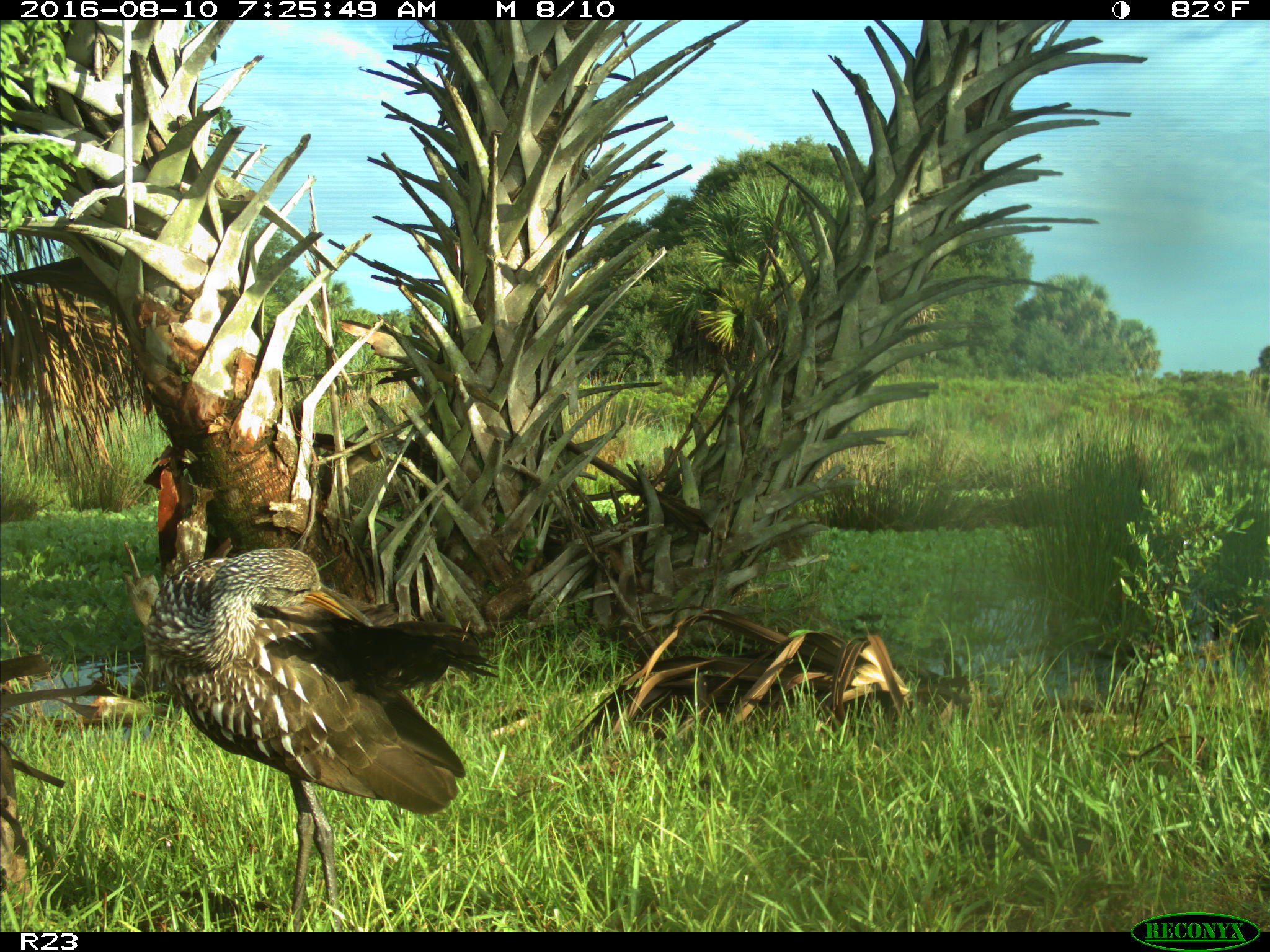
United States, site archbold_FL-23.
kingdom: Animalia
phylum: Chordata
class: Aves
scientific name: Aves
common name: birds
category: unidentified bird